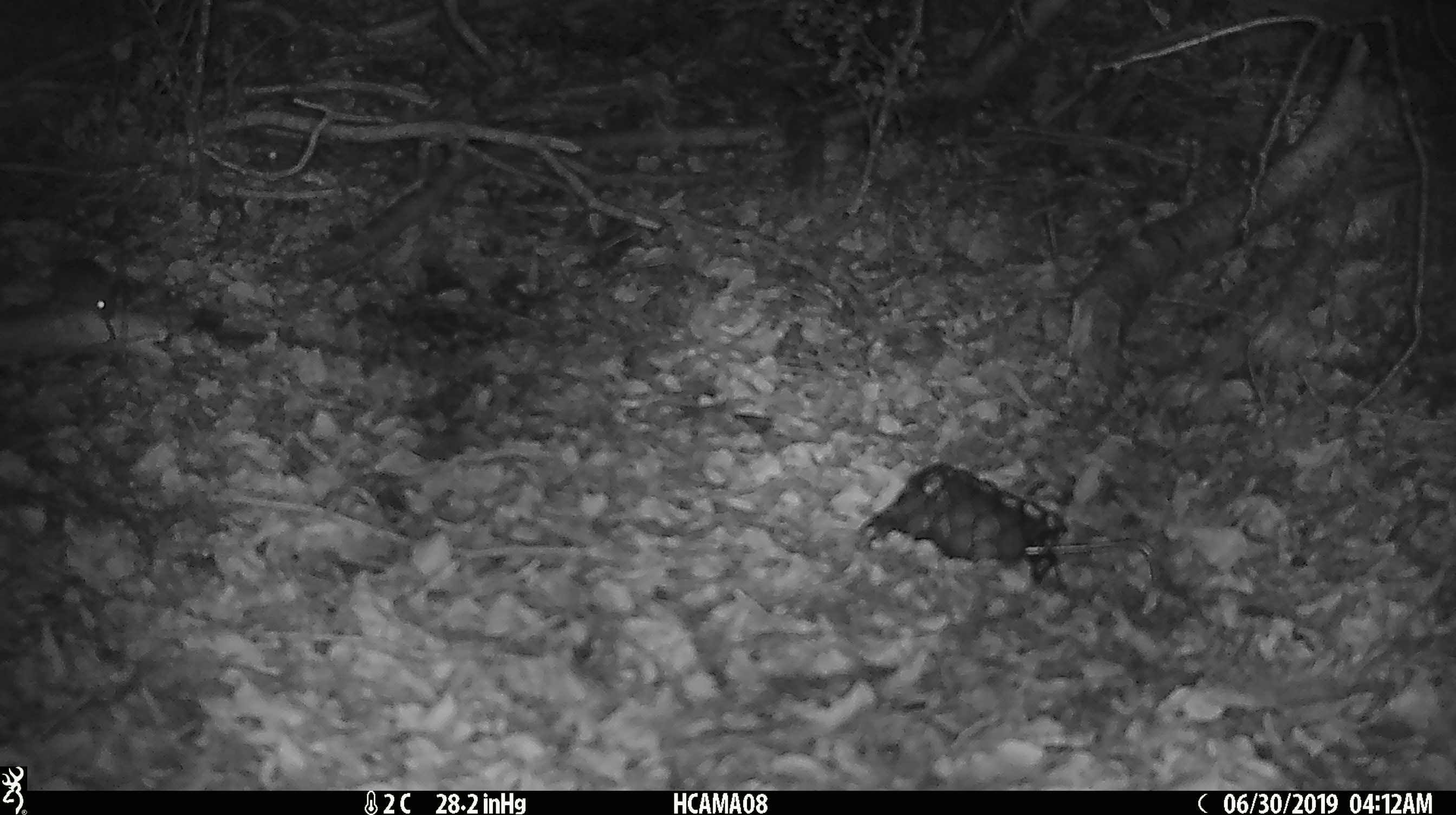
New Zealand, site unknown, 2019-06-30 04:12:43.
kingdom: Animalia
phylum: Chordata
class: Mammalia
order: Rodentia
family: Muridae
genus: Mus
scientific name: Mus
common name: mouse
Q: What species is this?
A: Mouse (Mus).